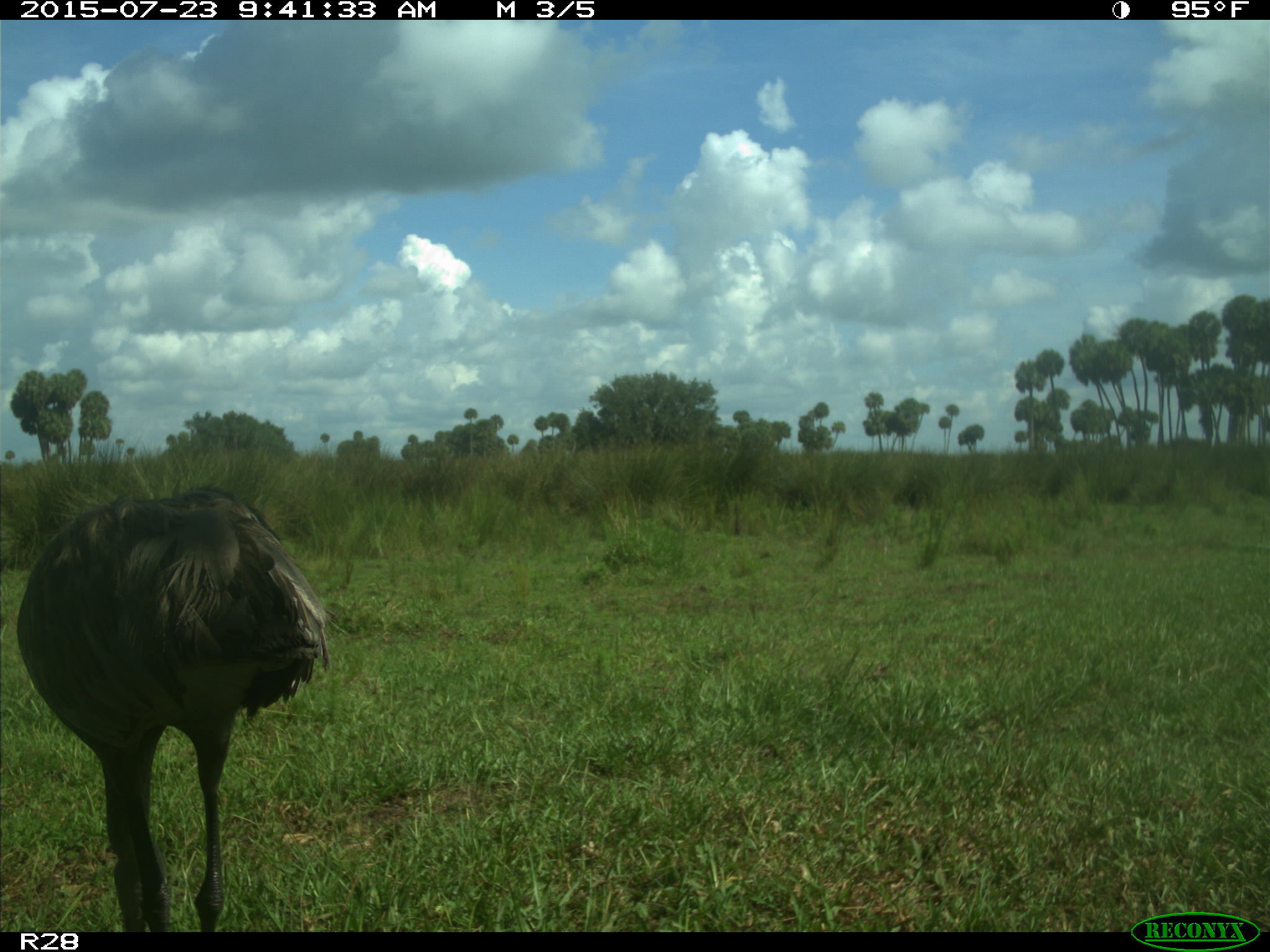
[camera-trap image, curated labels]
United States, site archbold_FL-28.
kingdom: Animalia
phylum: Chordata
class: Aves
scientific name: Aves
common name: birds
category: unidentified bird